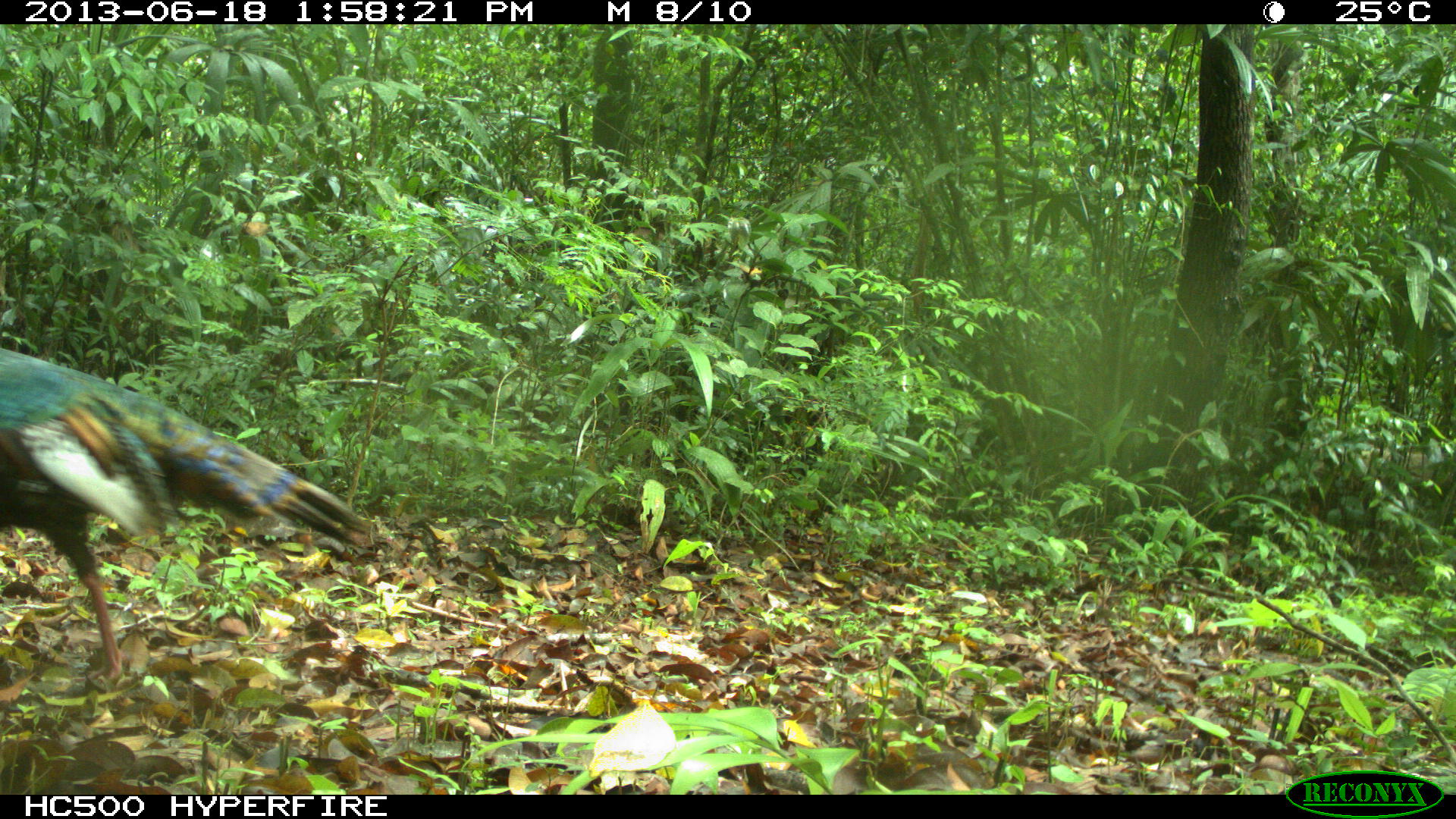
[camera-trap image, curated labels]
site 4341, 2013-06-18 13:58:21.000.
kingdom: Animalia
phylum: Chordata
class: Aves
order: Galliformes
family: Phasianidae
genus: Meleagris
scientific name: Meleagris ocellata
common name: ocellated turkey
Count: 1.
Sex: male.